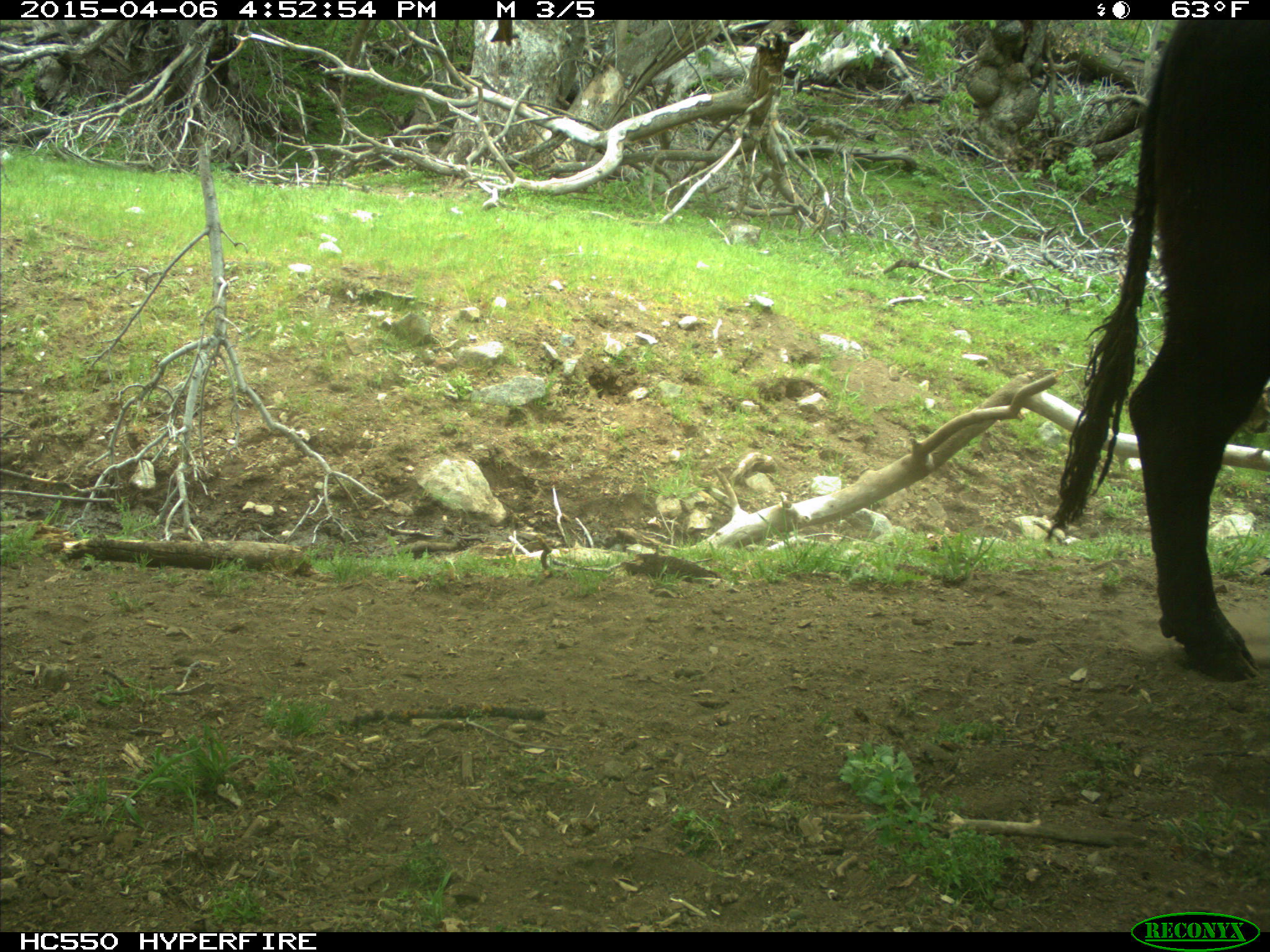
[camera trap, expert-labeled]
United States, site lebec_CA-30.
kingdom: Animalia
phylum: Chordata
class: Mammalia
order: Artiodactyla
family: Bovidae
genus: Bos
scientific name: Bos taurus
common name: domestic cow